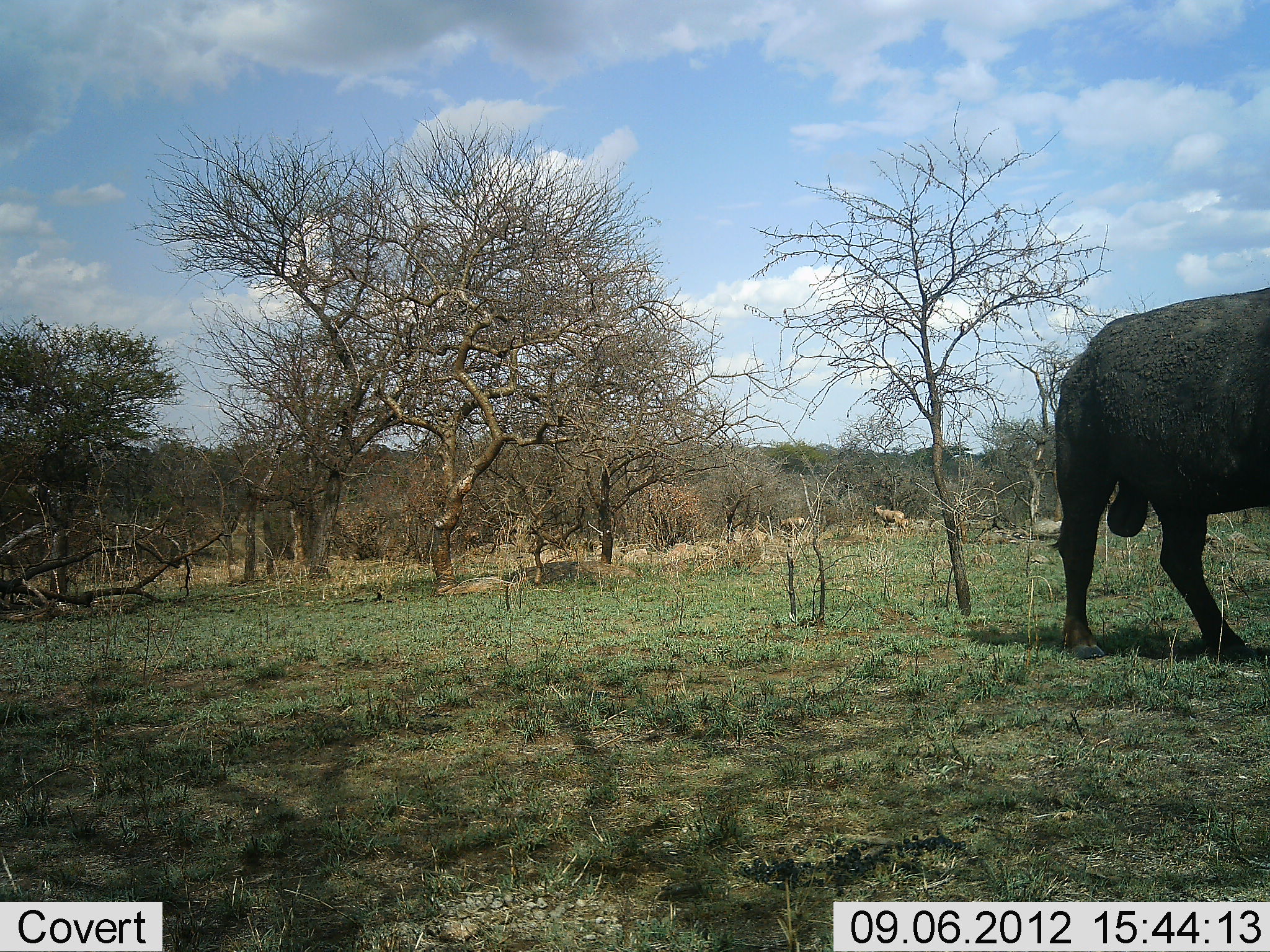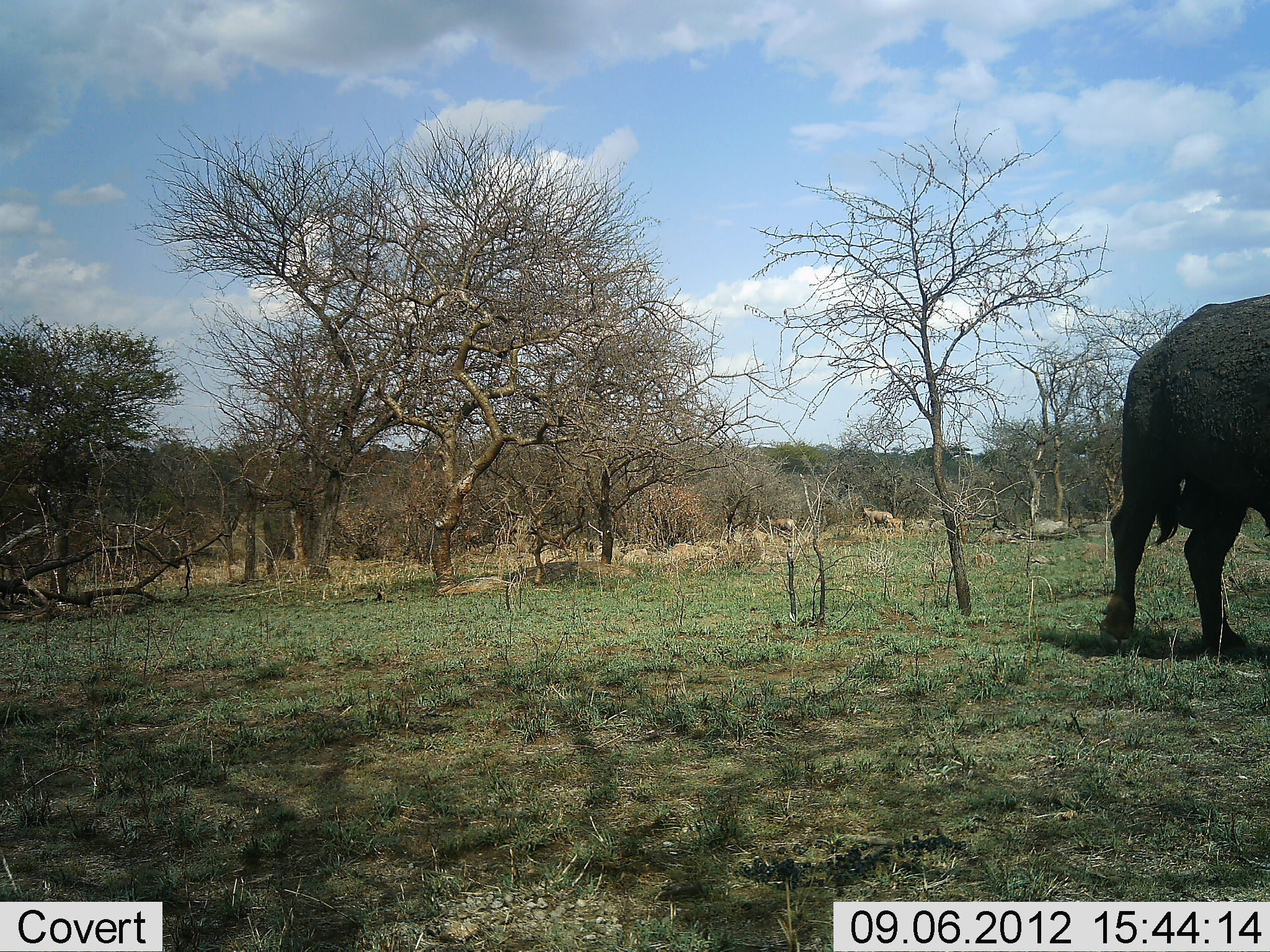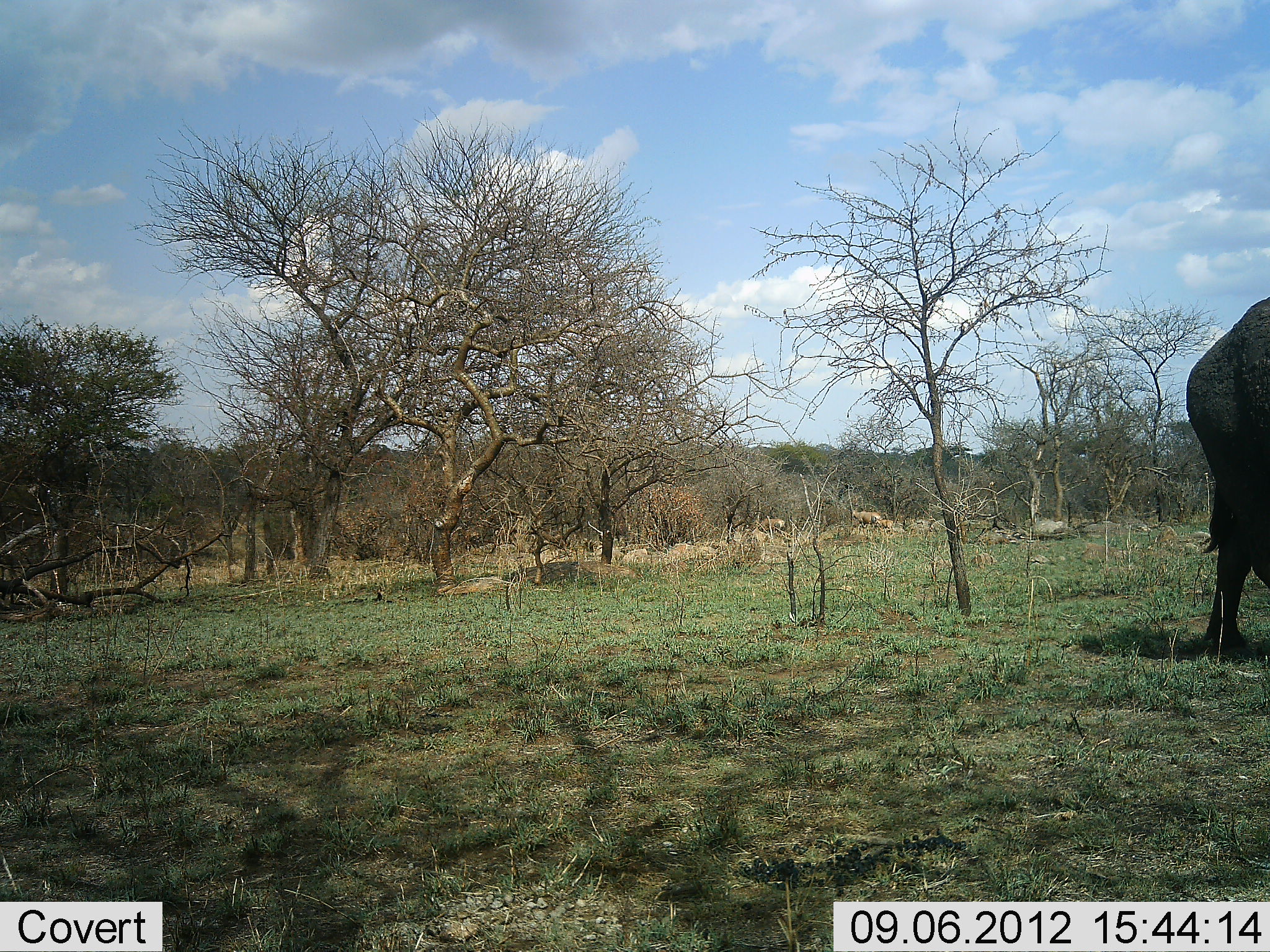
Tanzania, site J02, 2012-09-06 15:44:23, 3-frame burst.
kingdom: Animalia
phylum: Chordata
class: Mammalia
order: Artiodactyla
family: Bovidae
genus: Syncerus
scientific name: Syncerus caffer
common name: cape buffalo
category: buffalo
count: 1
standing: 10%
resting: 0%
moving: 90%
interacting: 0%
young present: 0%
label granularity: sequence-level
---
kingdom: Animalia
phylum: Chordata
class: Mammalia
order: Artiodactyla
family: Bovidae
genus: Alcelaphus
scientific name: Alcelaphus buselaphus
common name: hartebeest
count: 2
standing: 0%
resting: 0%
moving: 100%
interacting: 0%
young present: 14%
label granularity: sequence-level